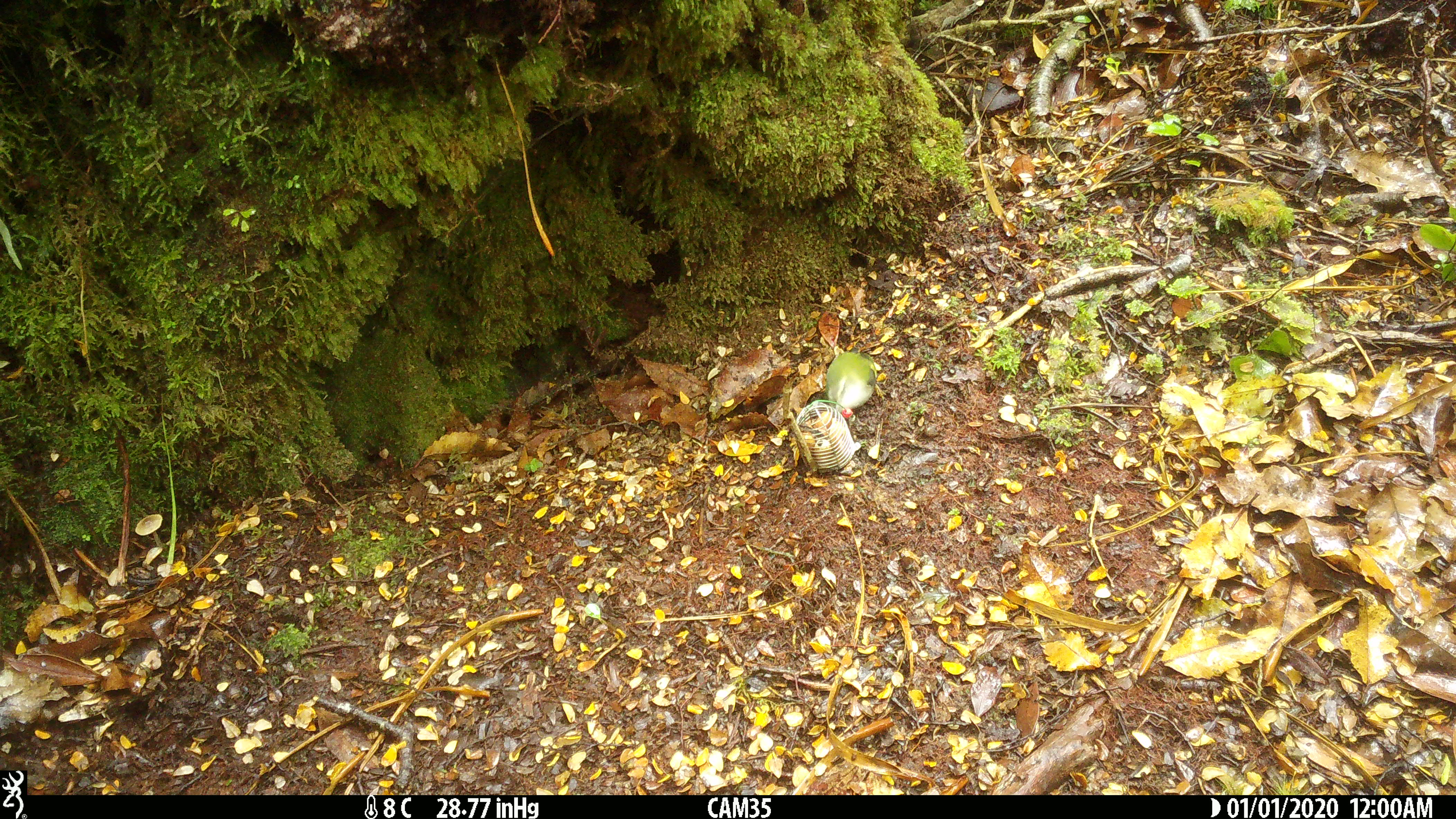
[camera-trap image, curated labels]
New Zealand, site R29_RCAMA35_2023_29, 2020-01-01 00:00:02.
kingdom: Animalia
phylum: Chordata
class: Aves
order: Passeriformes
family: Acanthisittidae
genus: Acanthisitta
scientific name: Acanthisitta chloris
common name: rifleman